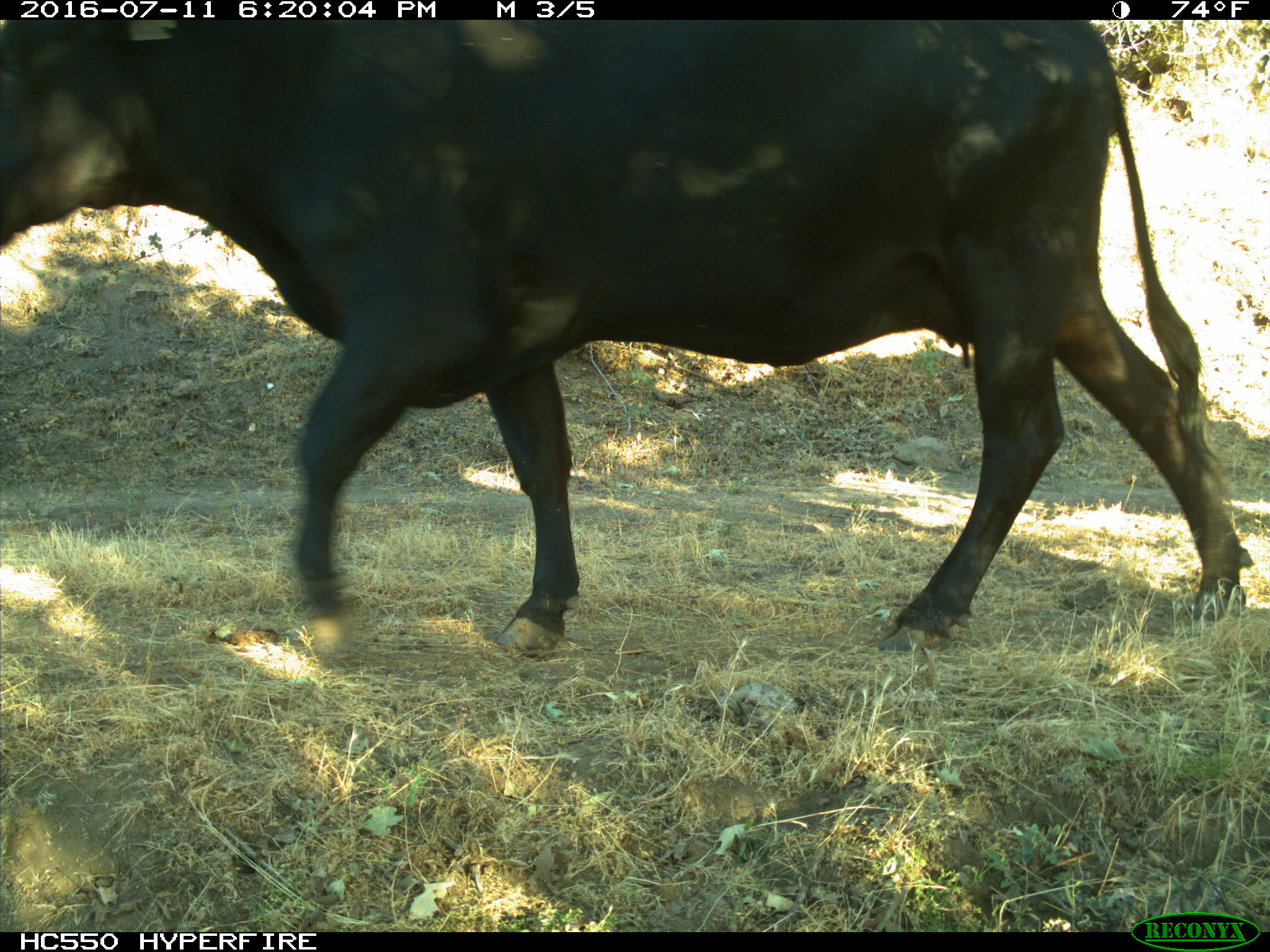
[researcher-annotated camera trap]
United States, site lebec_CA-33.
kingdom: Animalia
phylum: Chordata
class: Mammalia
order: Artiodactyla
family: Bovidae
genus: Bos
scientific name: Bos taurus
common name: domestic cow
Bos taurus (domestic cow).